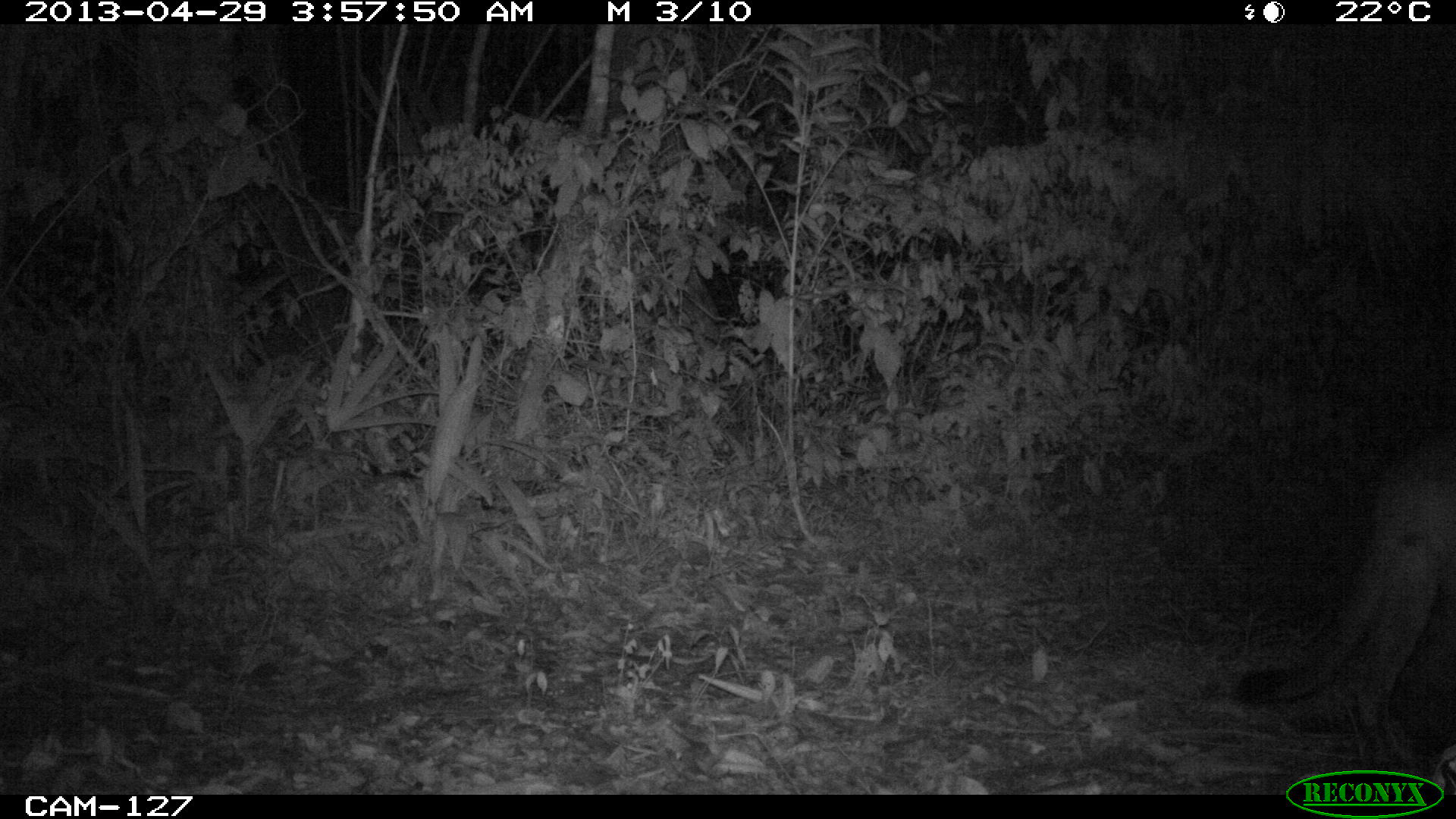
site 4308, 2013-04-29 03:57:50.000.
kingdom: Animalia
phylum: Chordata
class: Mammalia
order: Carnivora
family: Felidae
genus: Puma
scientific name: Puma concolor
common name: mountain lion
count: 1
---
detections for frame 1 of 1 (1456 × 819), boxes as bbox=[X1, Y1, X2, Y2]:
puma concolor: bbox=[1231, 438, 1456, 758]